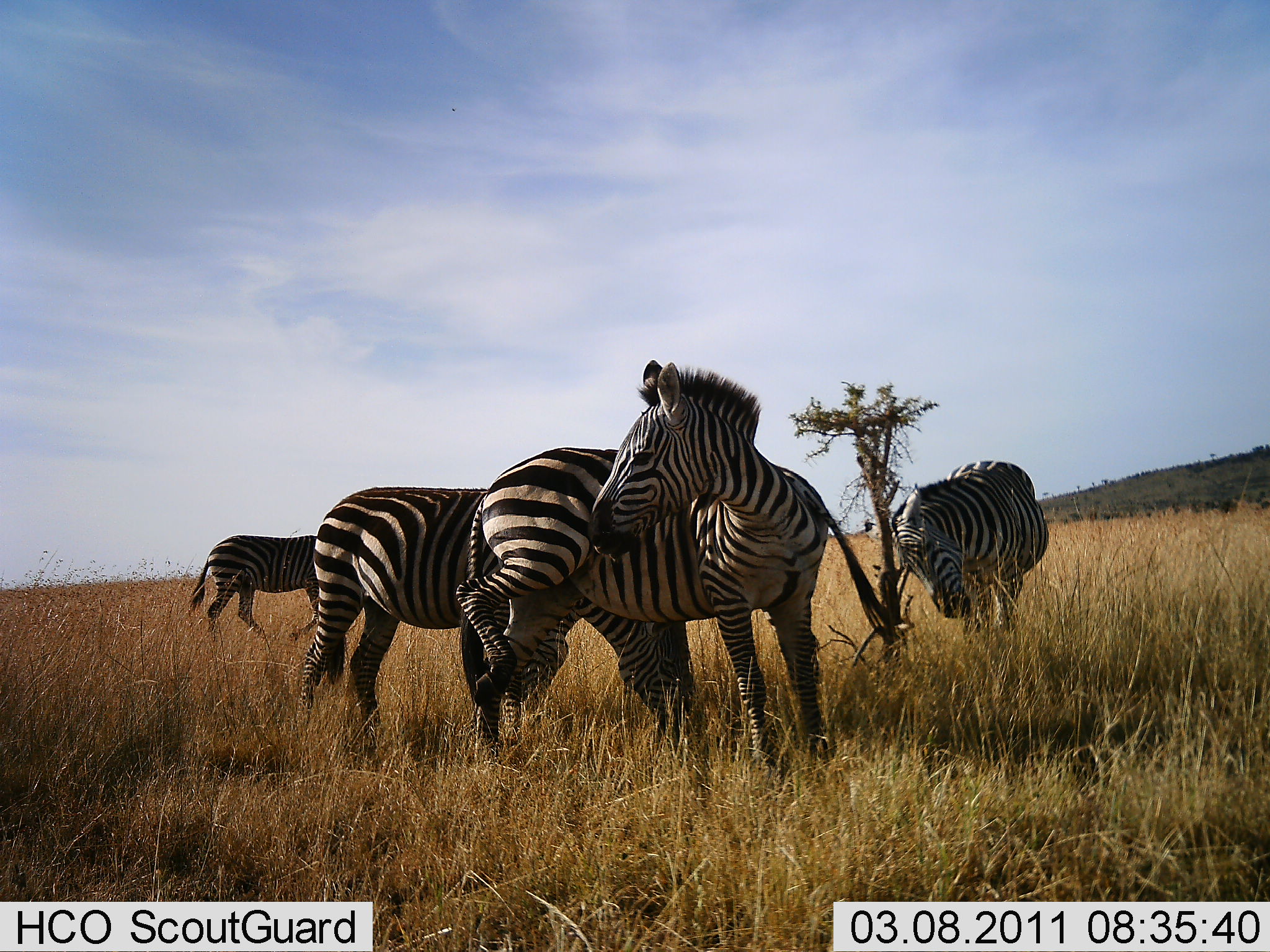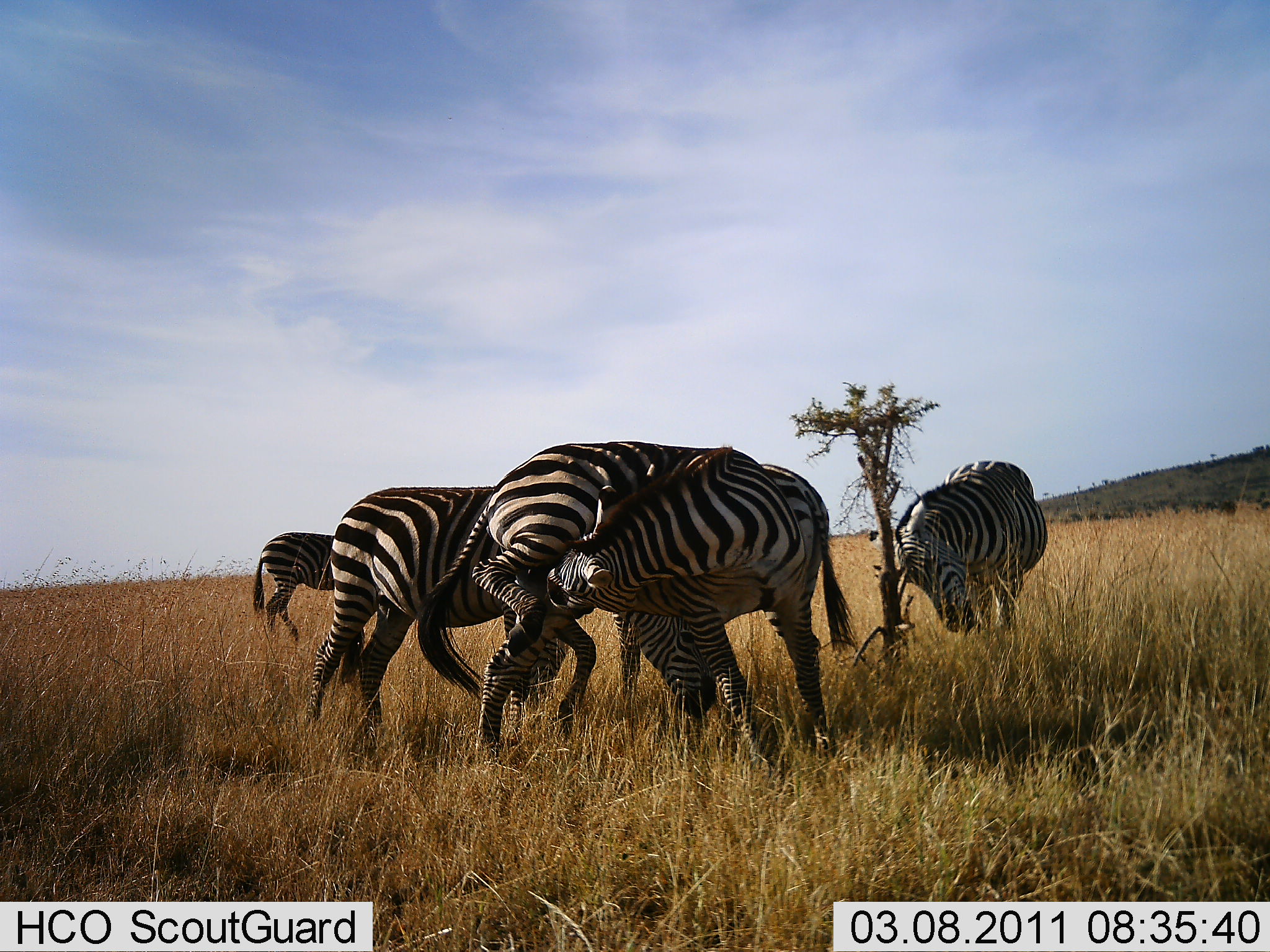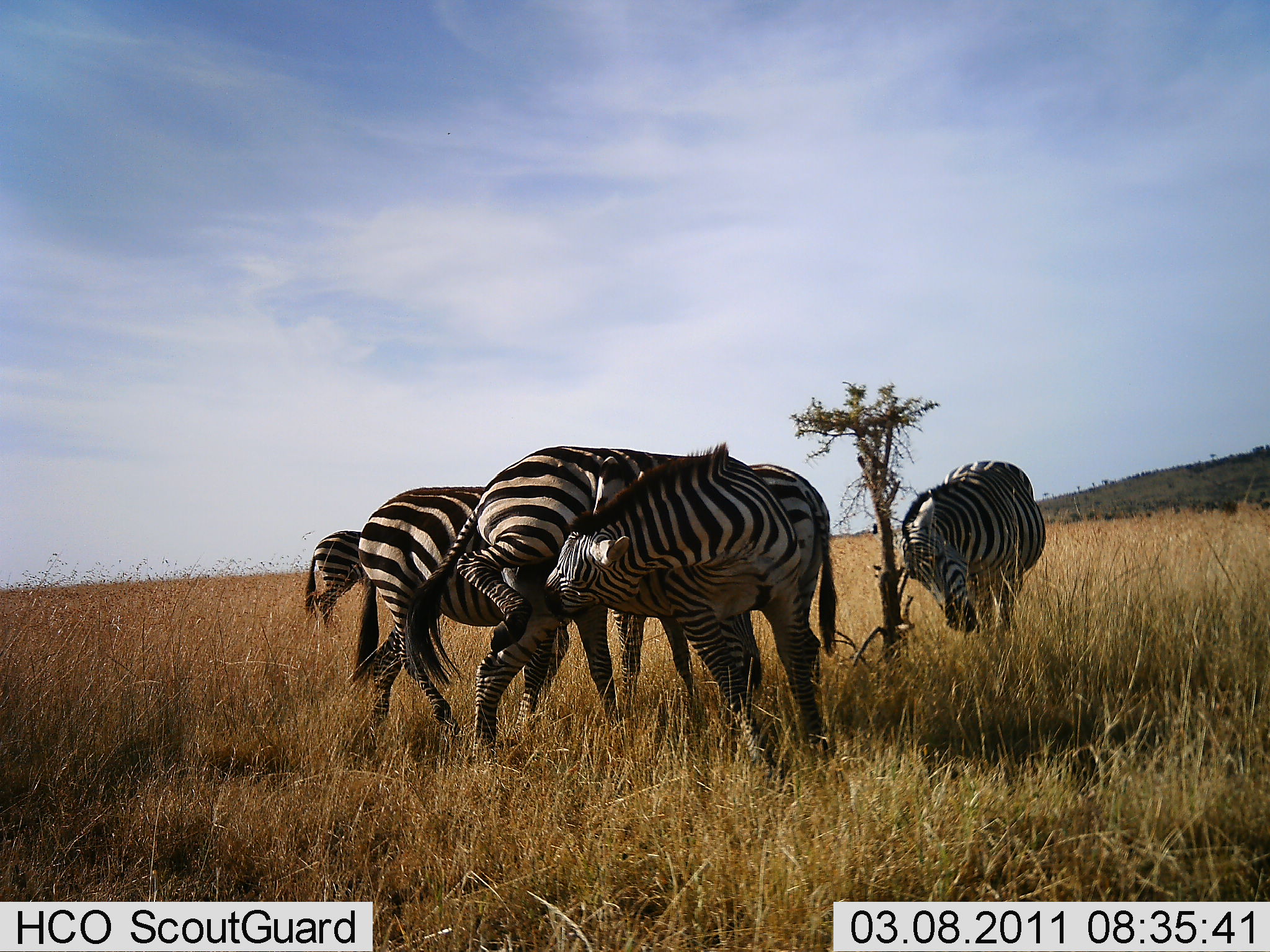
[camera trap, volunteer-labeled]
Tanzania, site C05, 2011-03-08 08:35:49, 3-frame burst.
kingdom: Animalia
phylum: Chordata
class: Mammalia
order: Perissodactyla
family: Equidae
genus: Equus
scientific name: Equus quagga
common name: plains zebra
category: zebra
Zebra (plains zebra) (Equus quagga), count 4. Behavior (volunteer vote fractions): standing 75%, resting 0%, moving 25%, interacting 8%. Young present (vote fraction): 0%. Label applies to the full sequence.